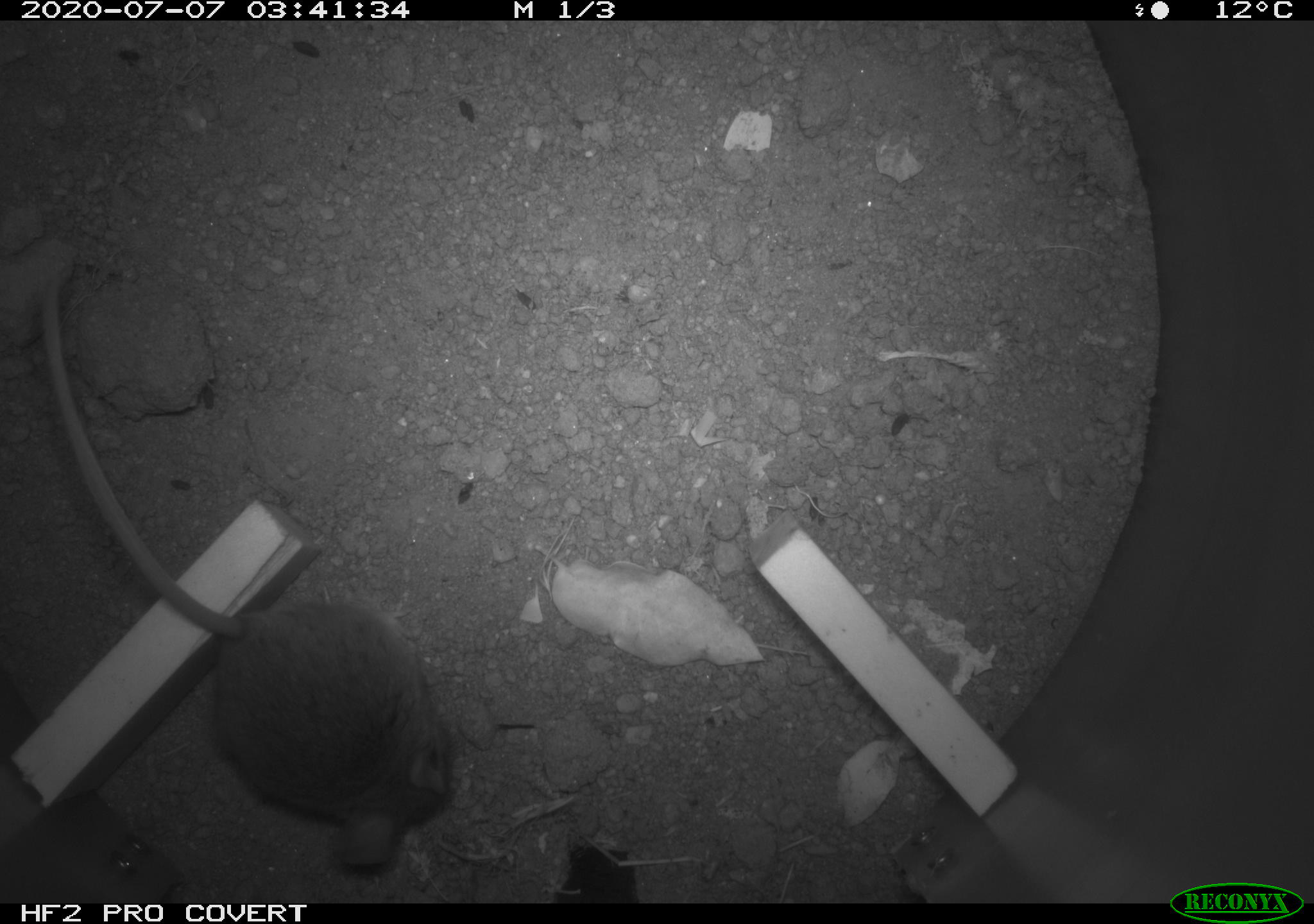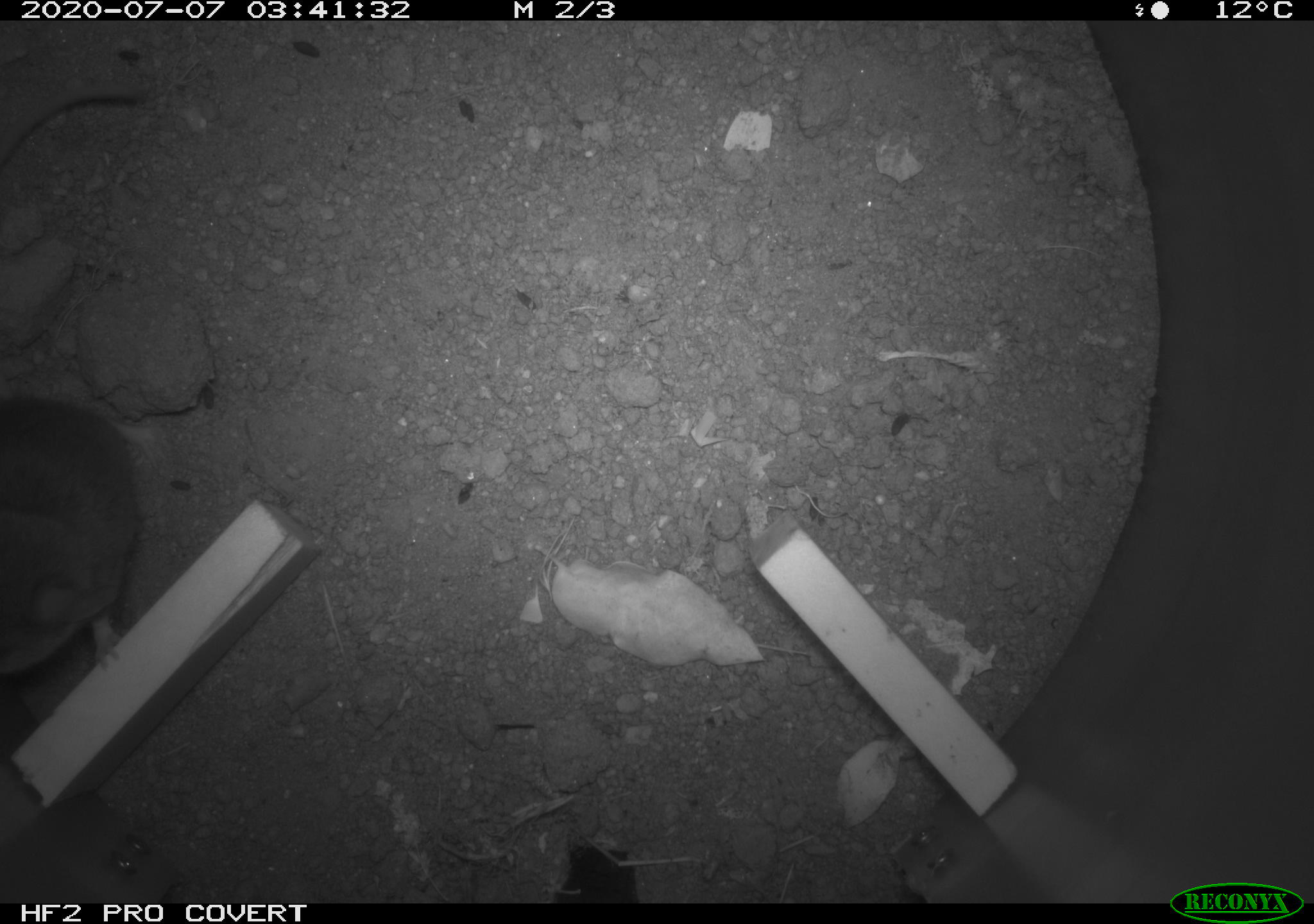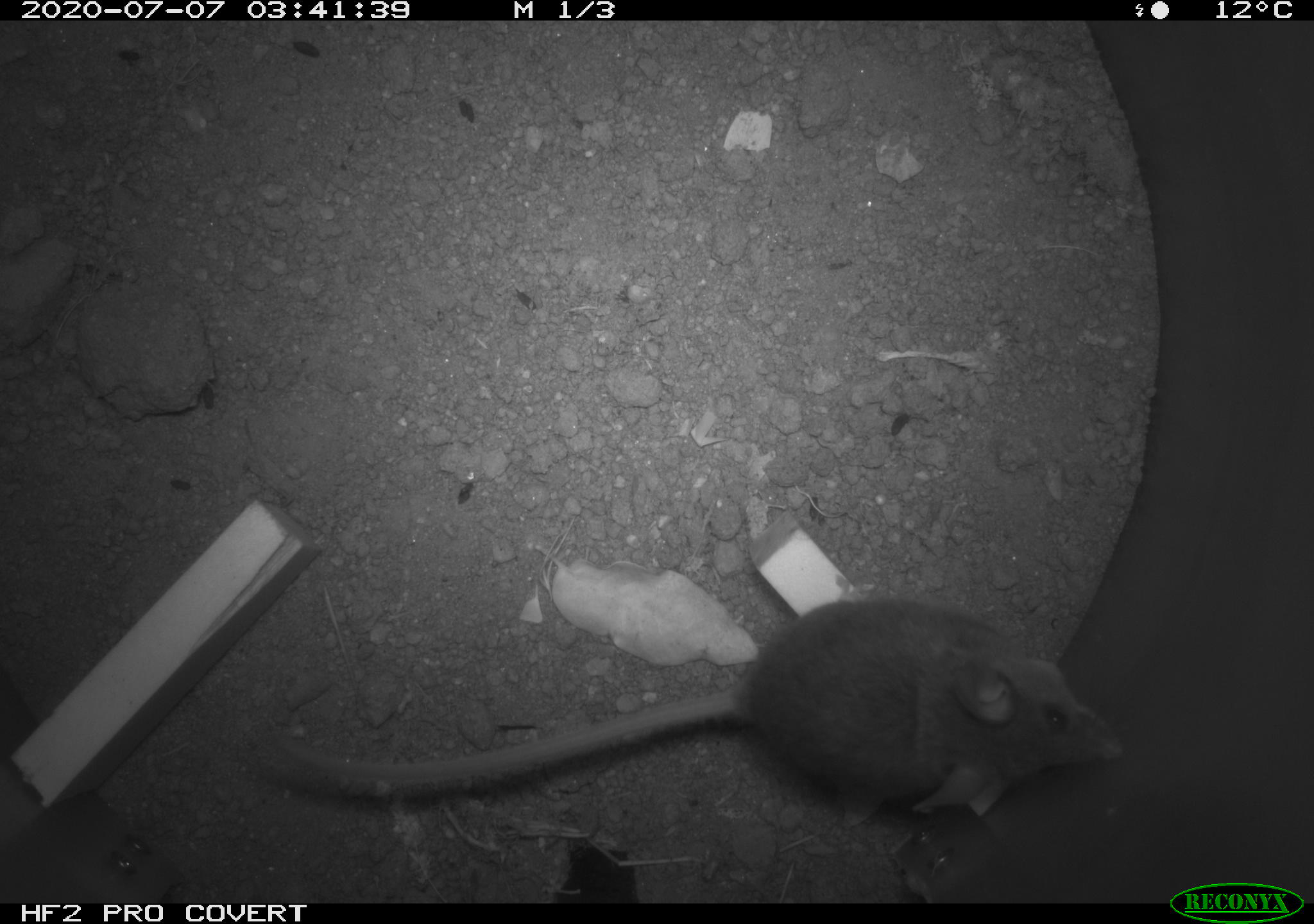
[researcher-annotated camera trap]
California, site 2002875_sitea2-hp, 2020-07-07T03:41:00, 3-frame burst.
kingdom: Animalia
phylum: Chordata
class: Mammalia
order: Rodentia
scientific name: Rodentia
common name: rodent